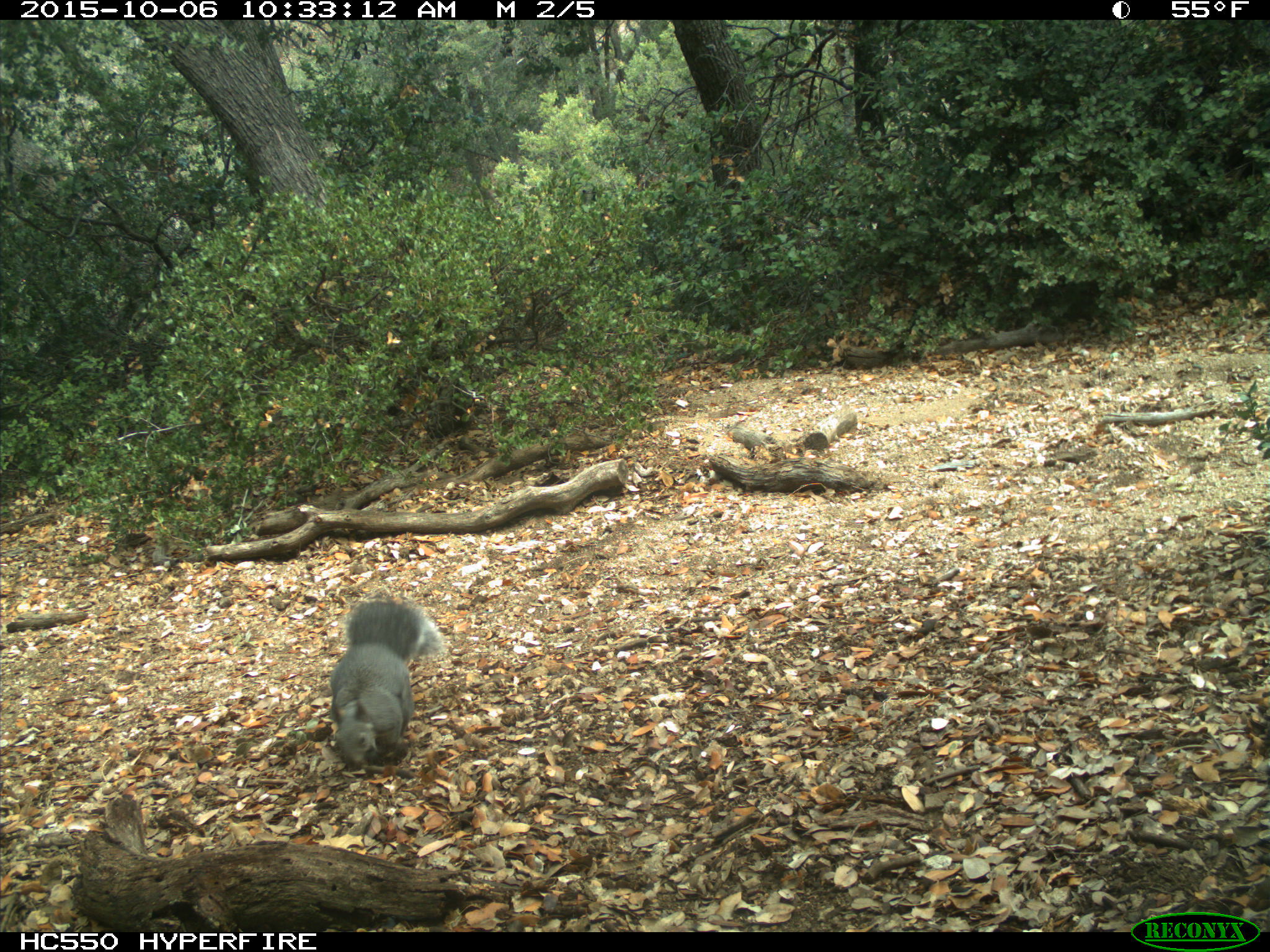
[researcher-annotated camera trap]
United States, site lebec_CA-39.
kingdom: Animalia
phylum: Chordata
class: Mammalia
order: Rodentia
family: Sciuridae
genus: Sciurus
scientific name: Sciurus carolinensis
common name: eastern gray squirrel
Sciurus carolinensis (eastern gray squirrel).